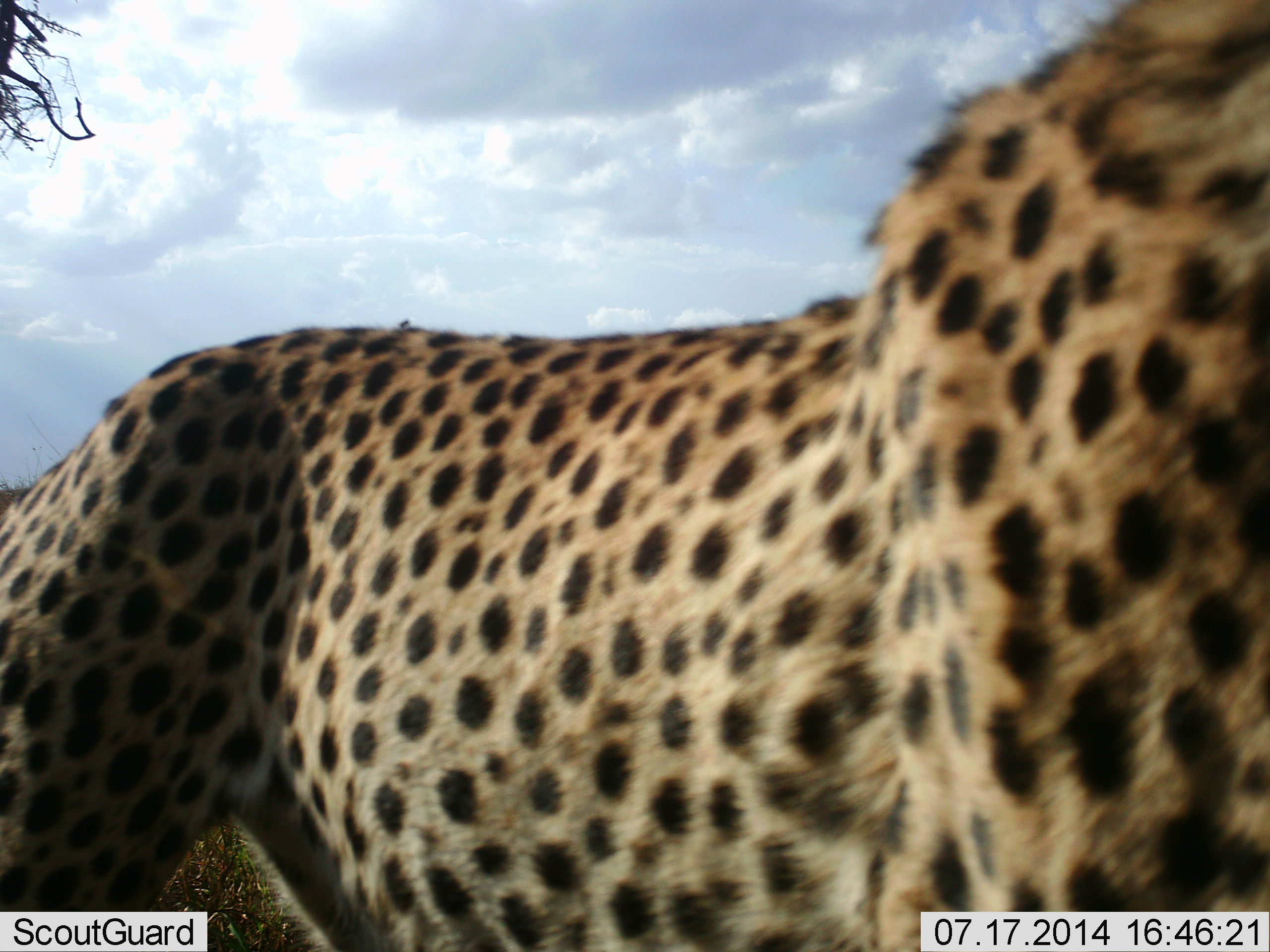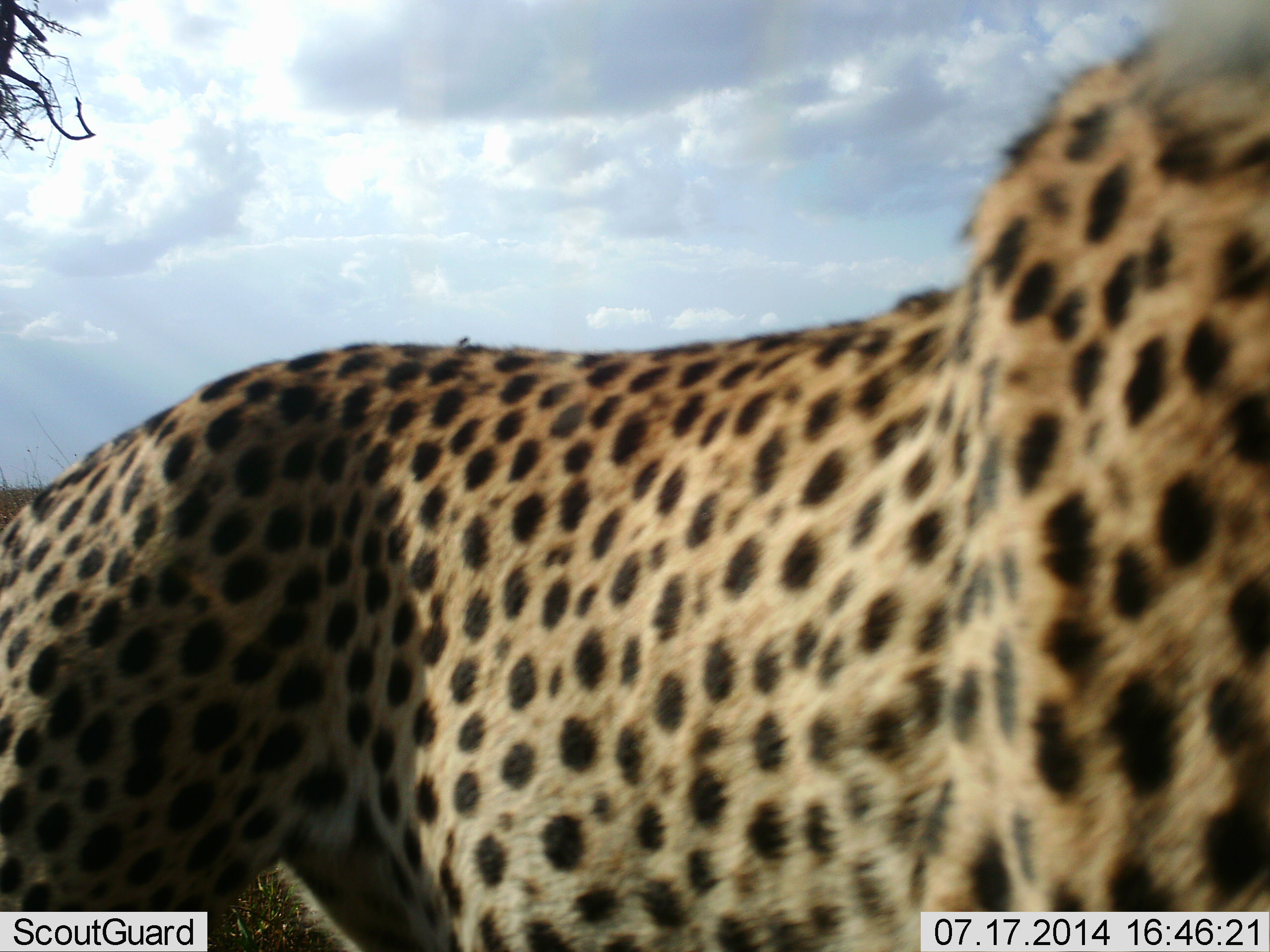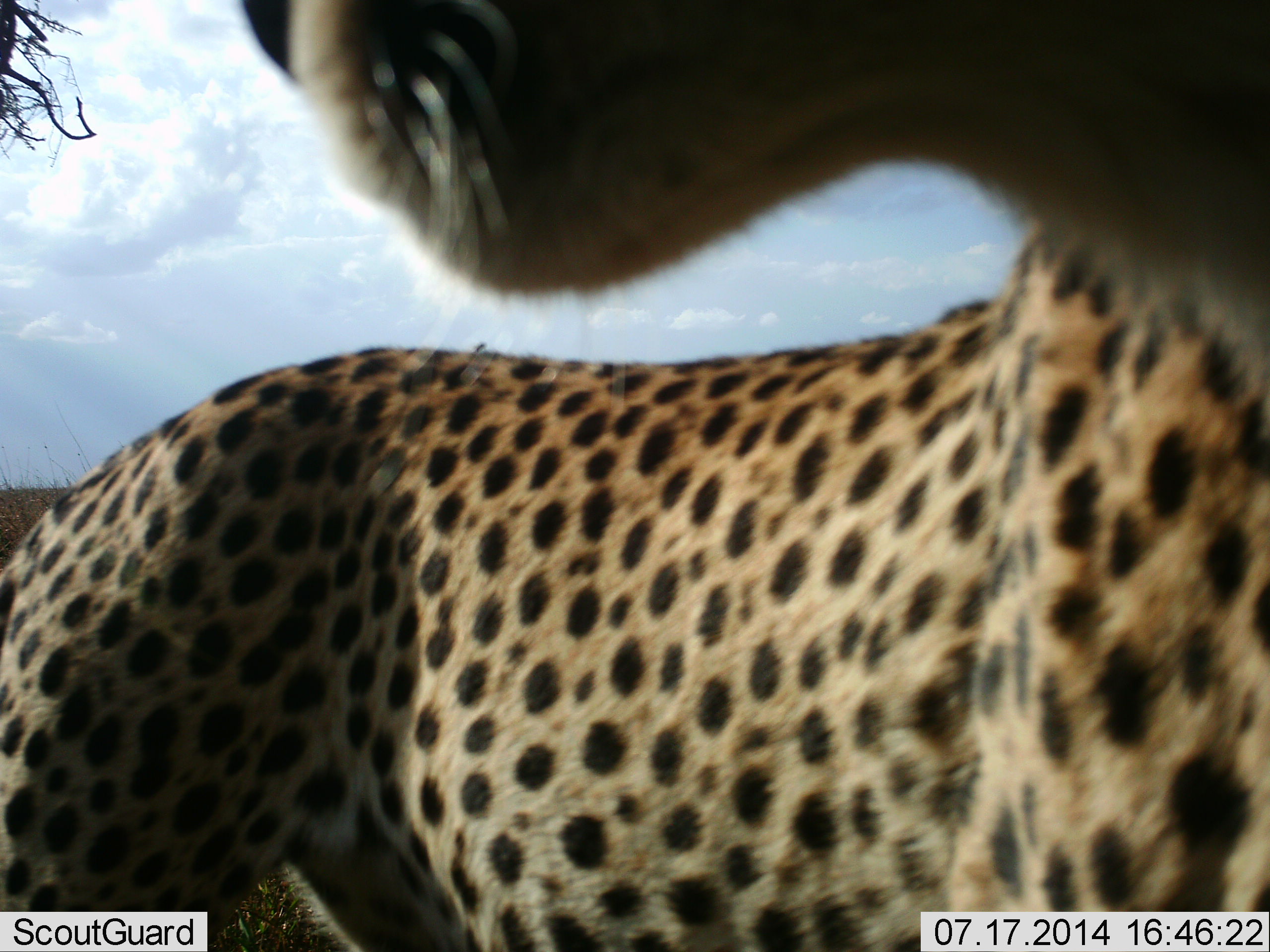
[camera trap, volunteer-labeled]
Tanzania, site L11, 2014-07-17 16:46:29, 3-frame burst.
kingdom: Animalia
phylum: Chordata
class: Mammalia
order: Carnivora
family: Felidae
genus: Acinonyx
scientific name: Acinonyx jubatus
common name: cheetah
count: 1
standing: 90%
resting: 10%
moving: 10%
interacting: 0%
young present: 0%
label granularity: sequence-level